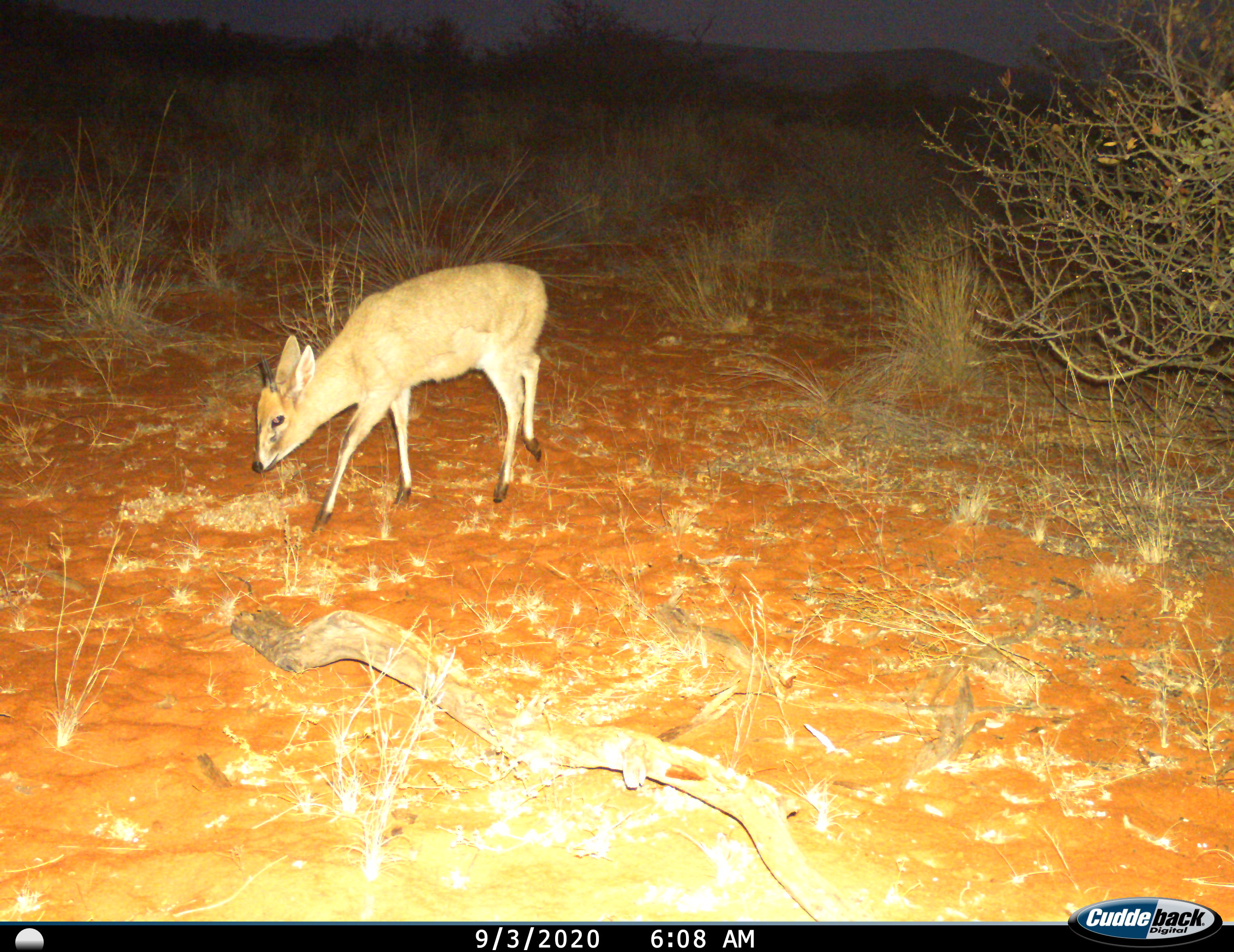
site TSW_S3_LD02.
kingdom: Animalia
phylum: Chordata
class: Mammalia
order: Artiodactyla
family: Bovidae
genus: Sylvicapra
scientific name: Sylvicapra grimmia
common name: common duiker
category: duikercommongrey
Duikercommongrey (common duiker) (Sylvicapra grimmia), count 1. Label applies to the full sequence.